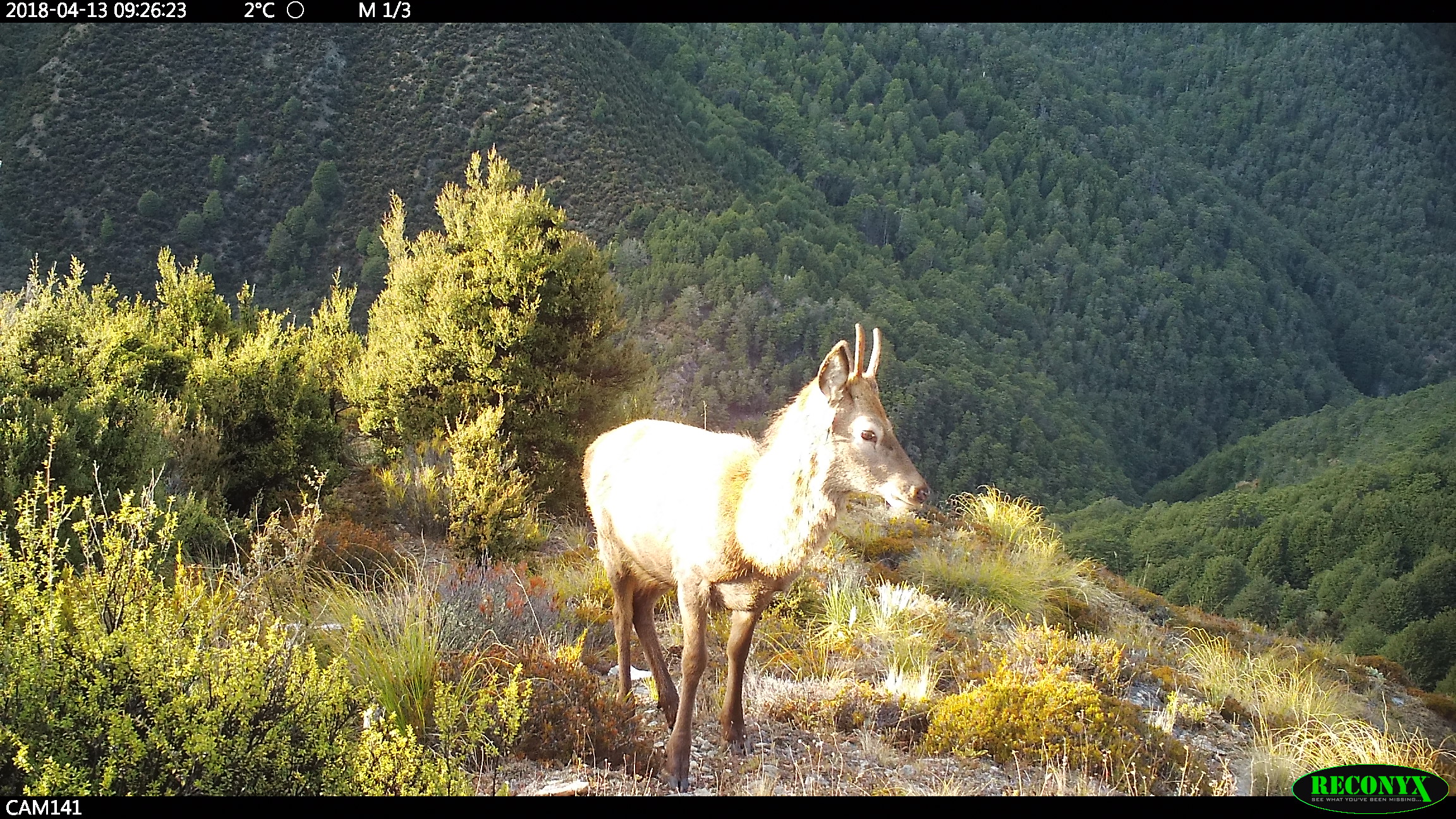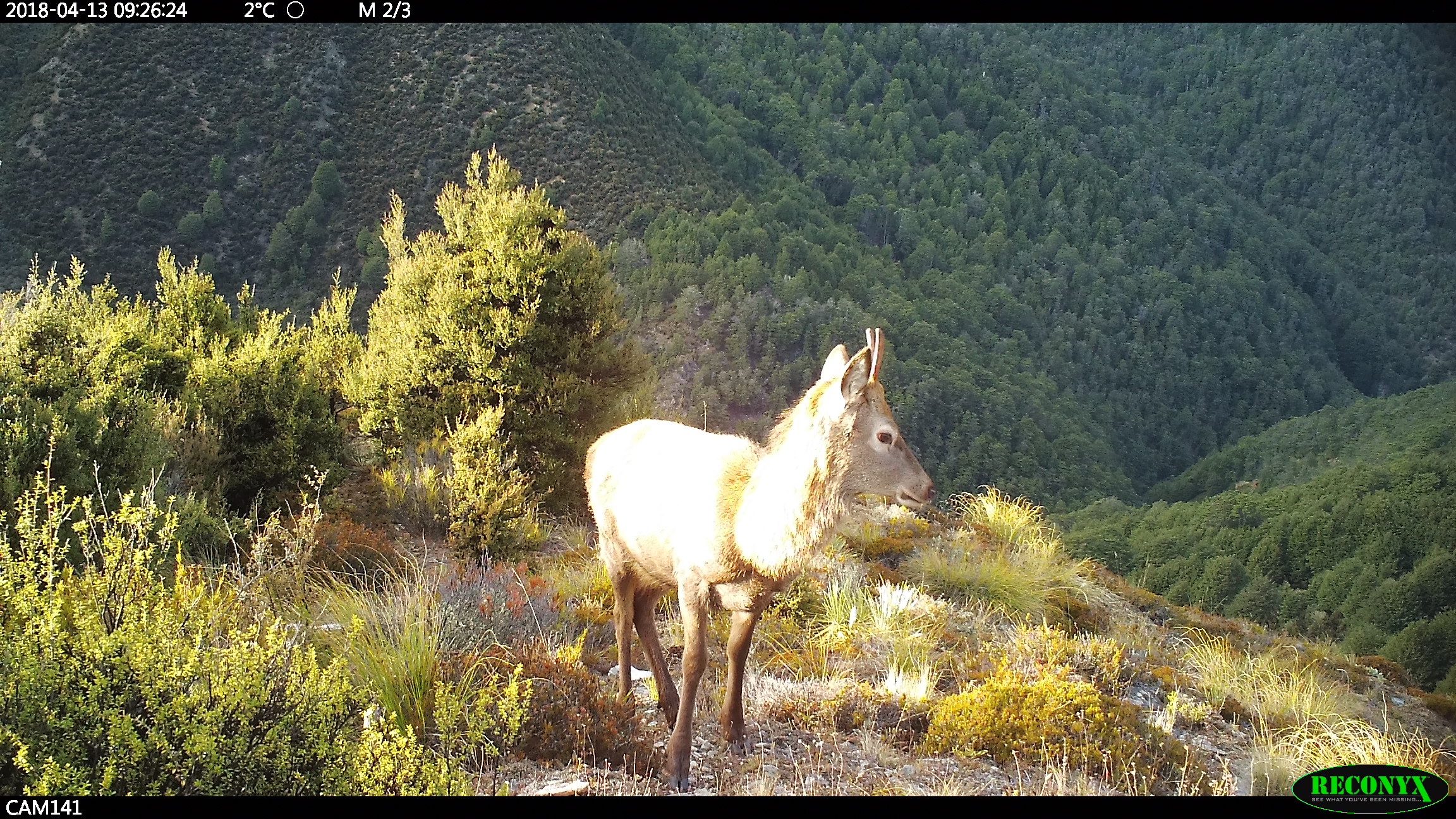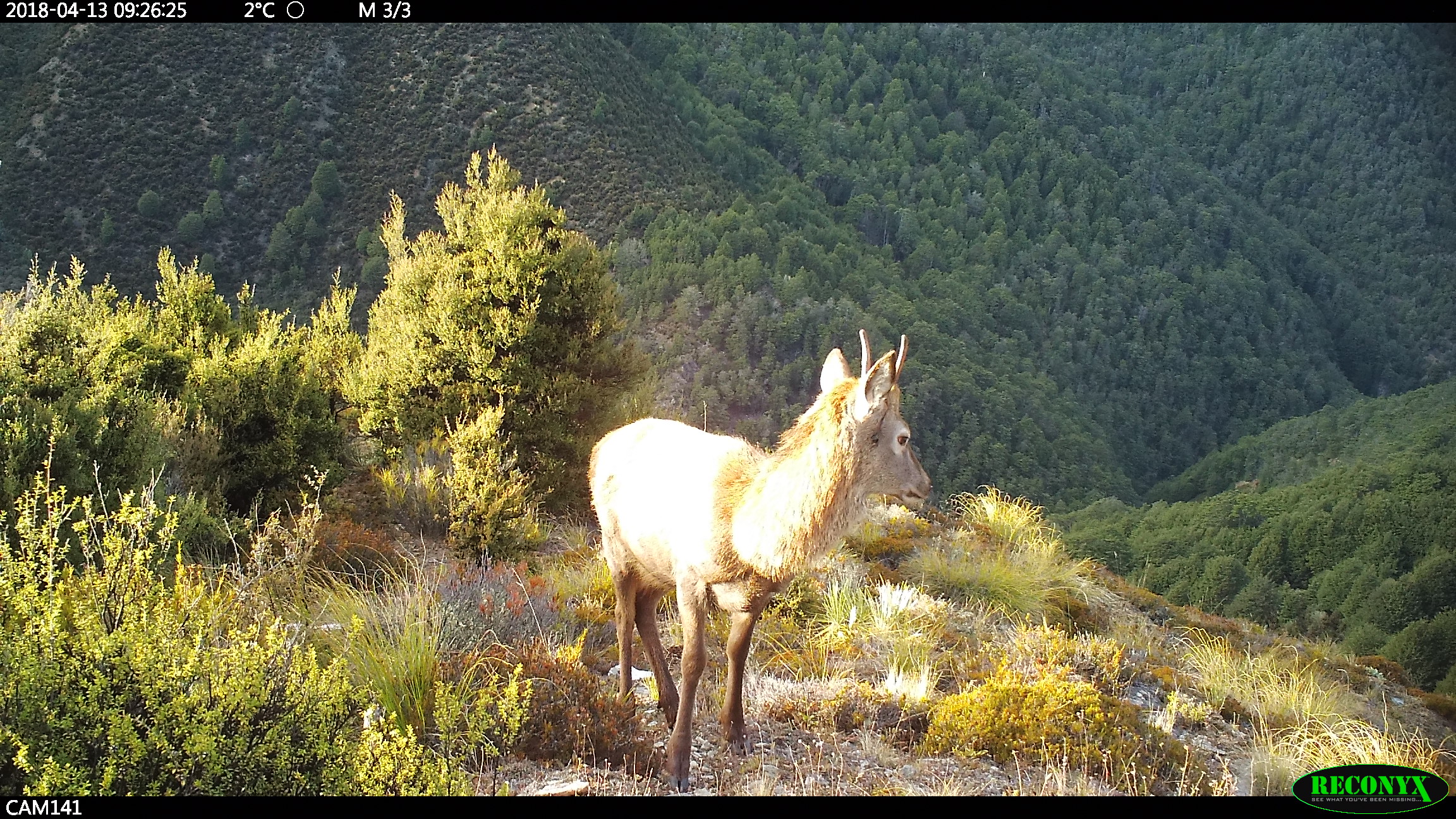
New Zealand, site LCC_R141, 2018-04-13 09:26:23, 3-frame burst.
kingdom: Animalia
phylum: Chordata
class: Mammalia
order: Artiodactyla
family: Cervidae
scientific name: Cervidae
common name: deer